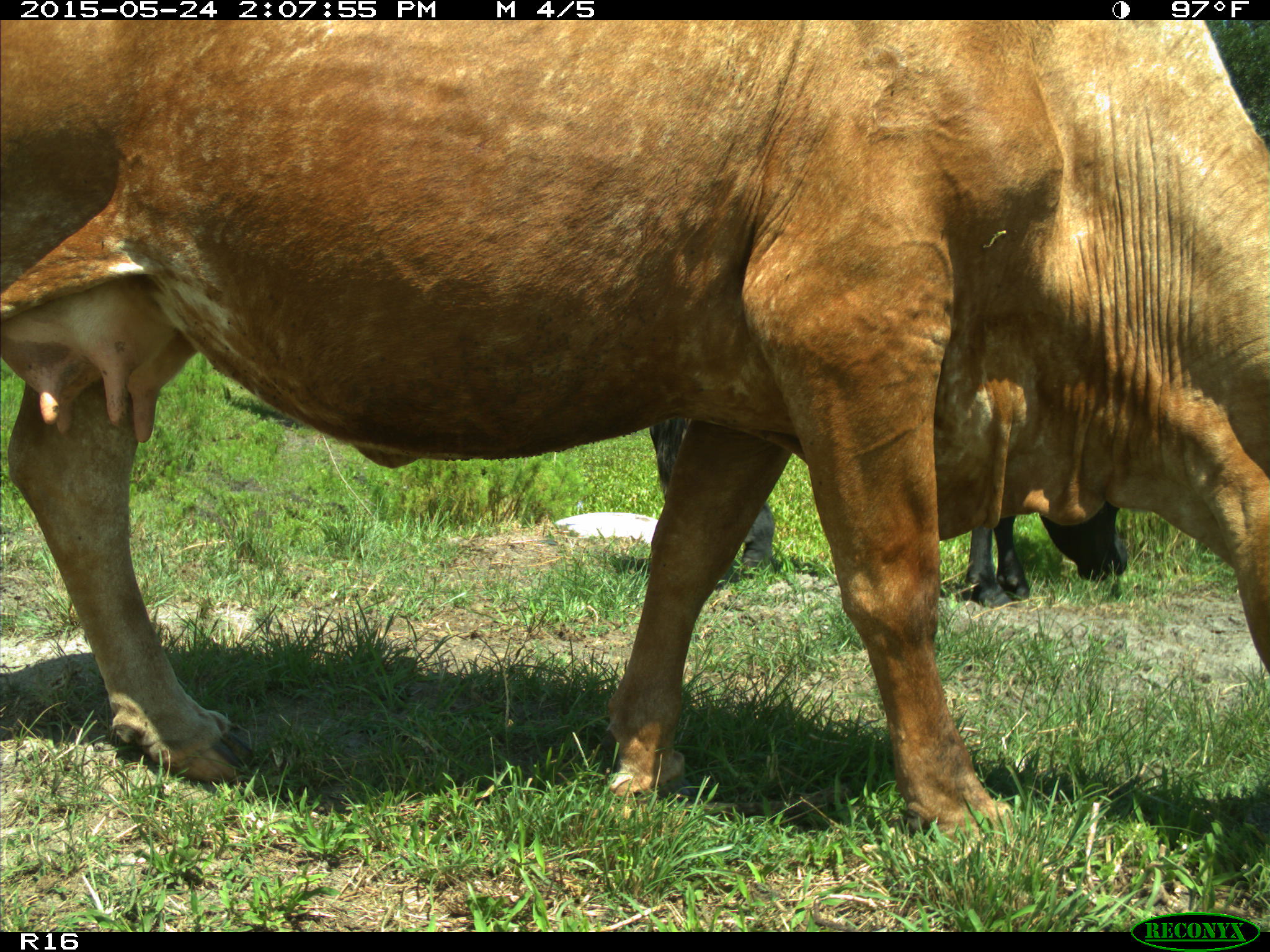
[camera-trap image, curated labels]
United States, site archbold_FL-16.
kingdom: Animalia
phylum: Chordata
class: Mammalia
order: Artiodactyla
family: Bovidae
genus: Bos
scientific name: Bos taurus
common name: domestic cow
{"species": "Bos taurus (domestic cow)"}